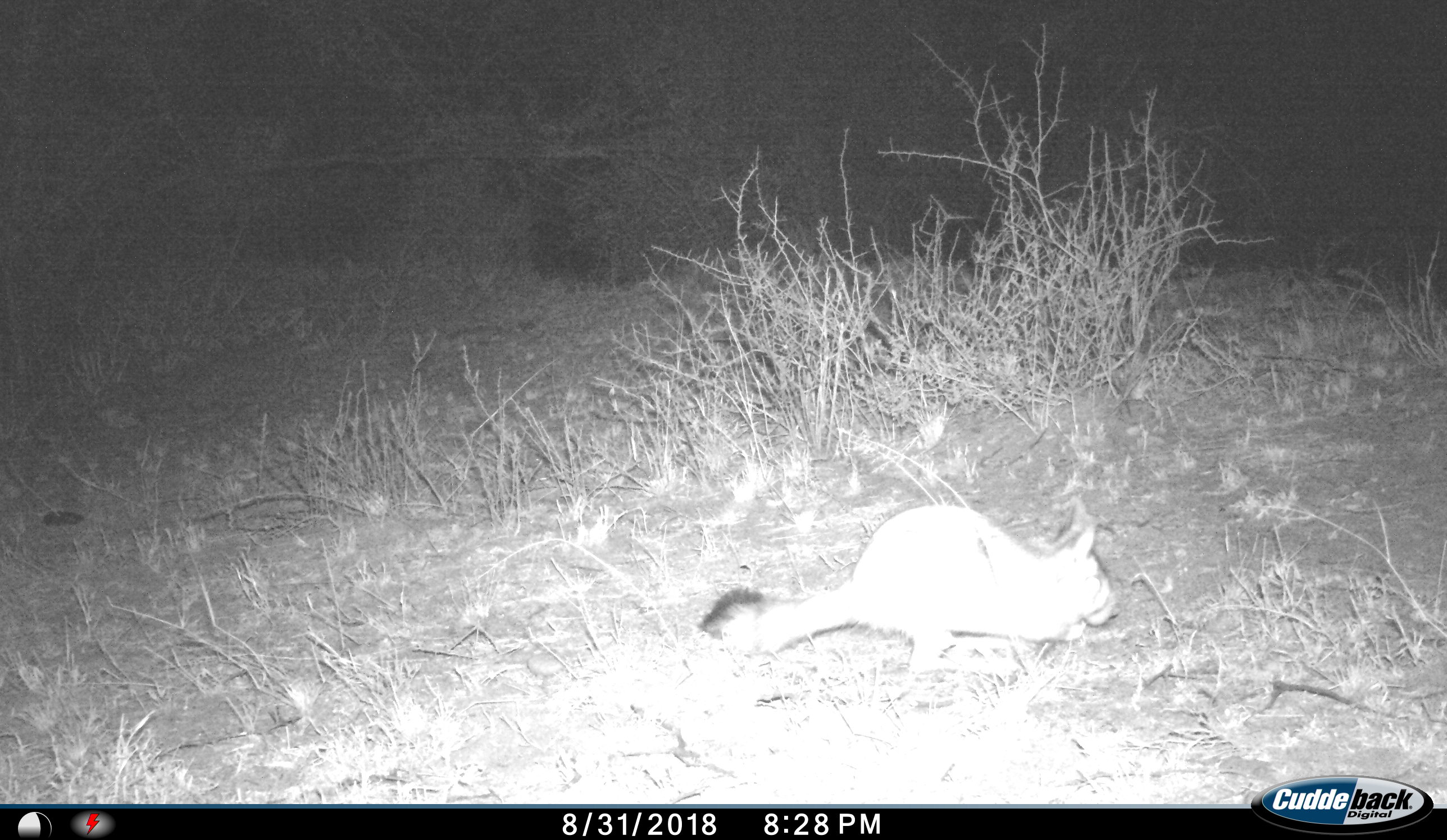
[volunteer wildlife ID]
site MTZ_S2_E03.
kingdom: Animalia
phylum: Chordata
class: Mammalia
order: Rodentia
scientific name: Rodentia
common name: rodent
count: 1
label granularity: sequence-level